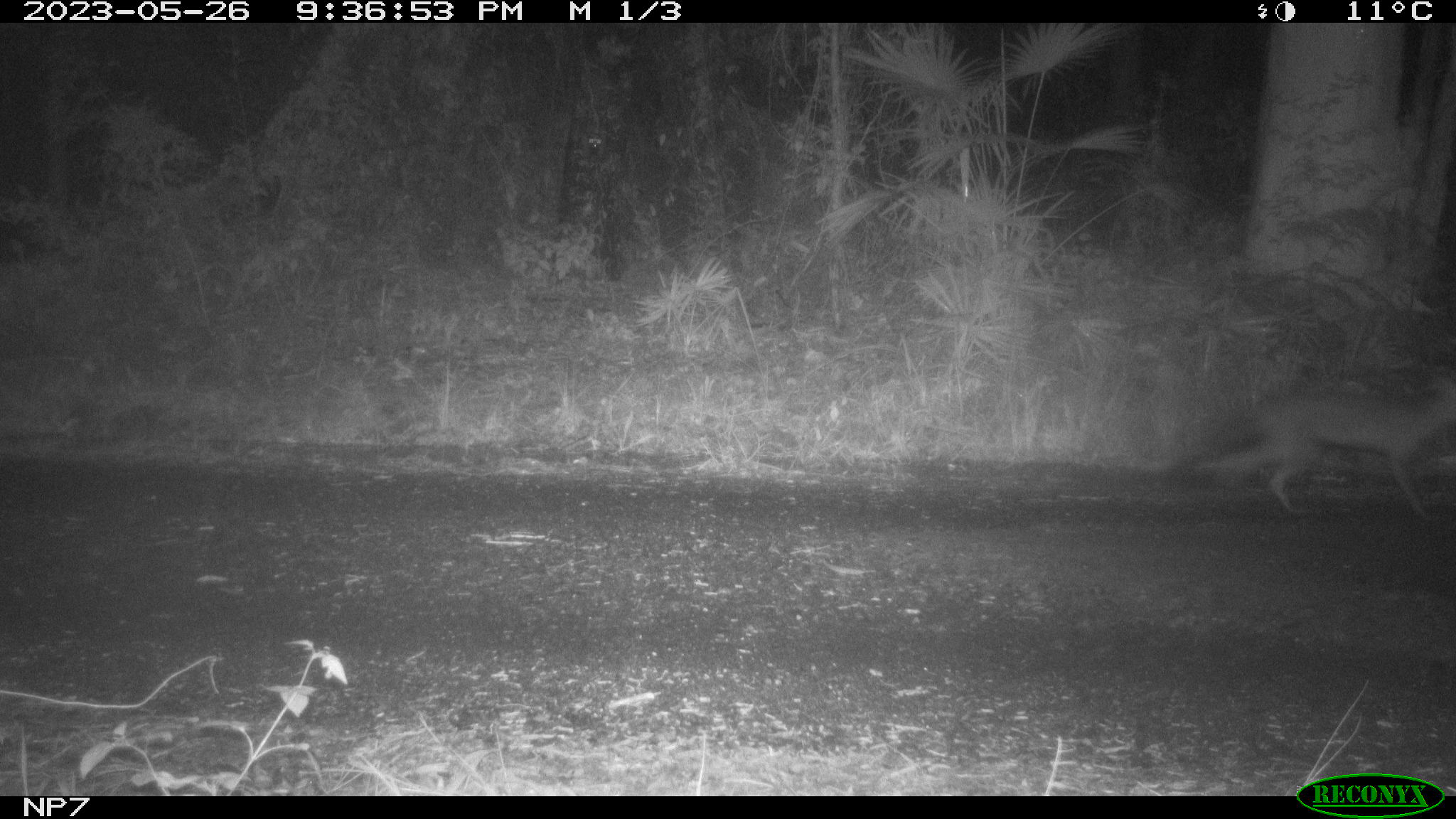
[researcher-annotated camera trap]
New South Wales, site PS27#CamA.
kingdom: Animalia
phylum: Chordata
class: Mammalia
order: Carnivora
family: Canidae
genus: Vulpes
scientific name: Vulpes vulpes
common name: red fox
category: fox